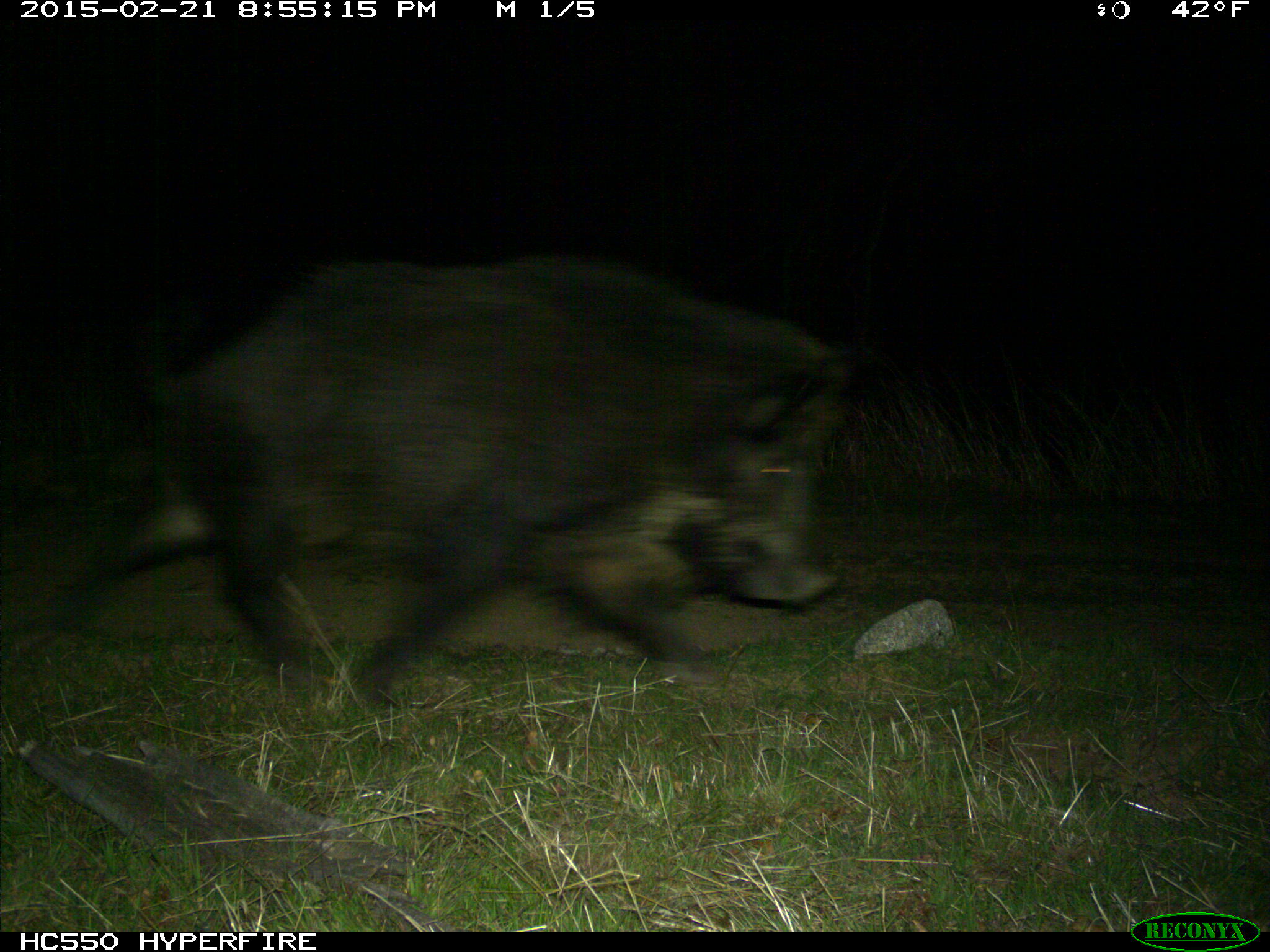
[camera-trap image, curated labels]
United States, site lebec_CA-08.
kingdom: Animalia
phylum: Chordata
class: Mammalia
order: Artiodactyla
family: Suidae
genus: Sus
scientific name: Sus scrofa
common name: wild boar